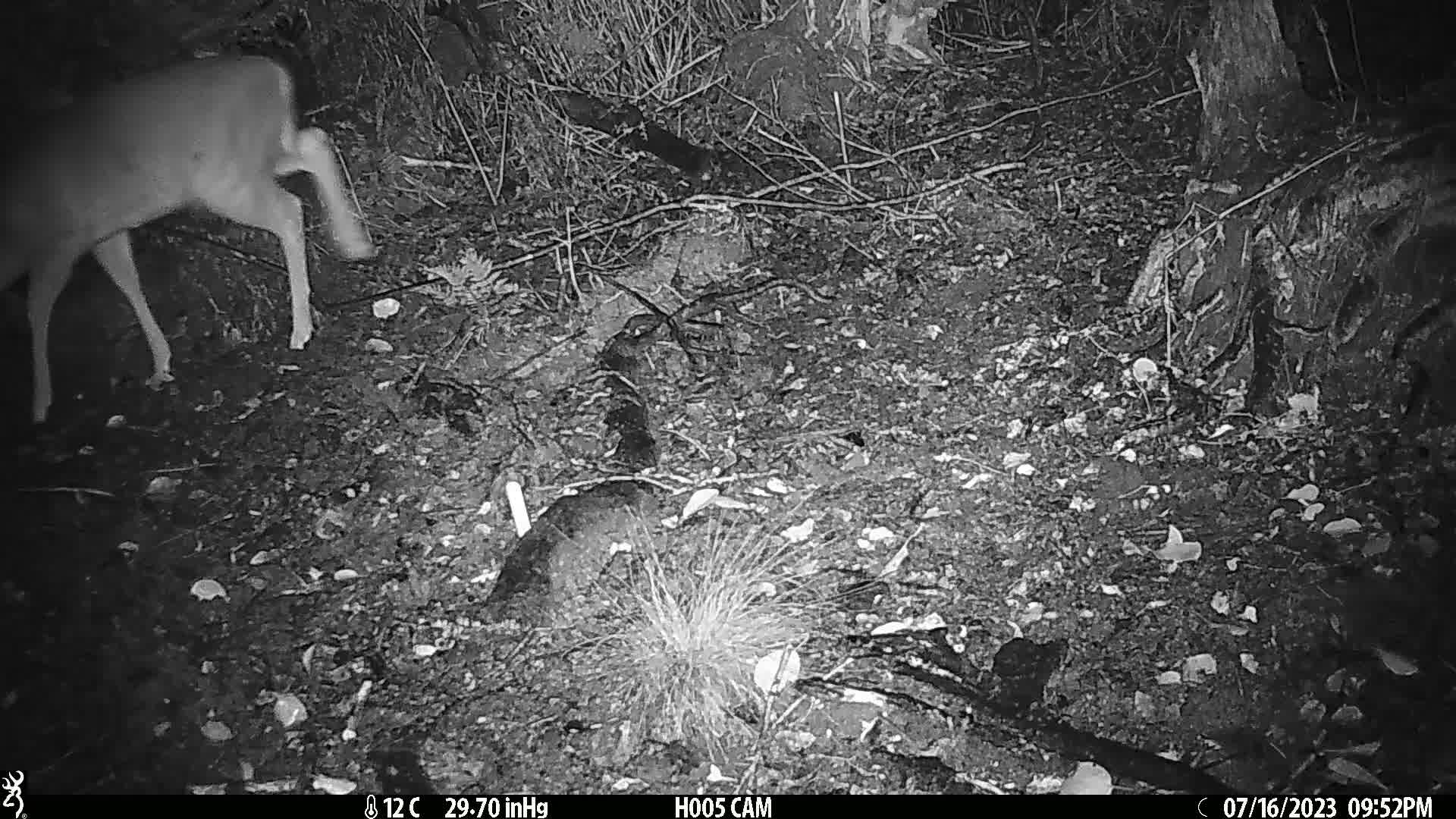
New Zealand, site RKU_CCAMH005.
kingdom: Animalia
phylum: Chordata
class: Mammalia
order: Artiodactyla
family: Cervidae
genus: Odocoileus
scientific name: Odocoileus virginianus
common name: white-tailed deer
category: white tailed deer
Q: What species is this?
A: White tailed deer (white-tailed deer) (Odocoileus virginianus).